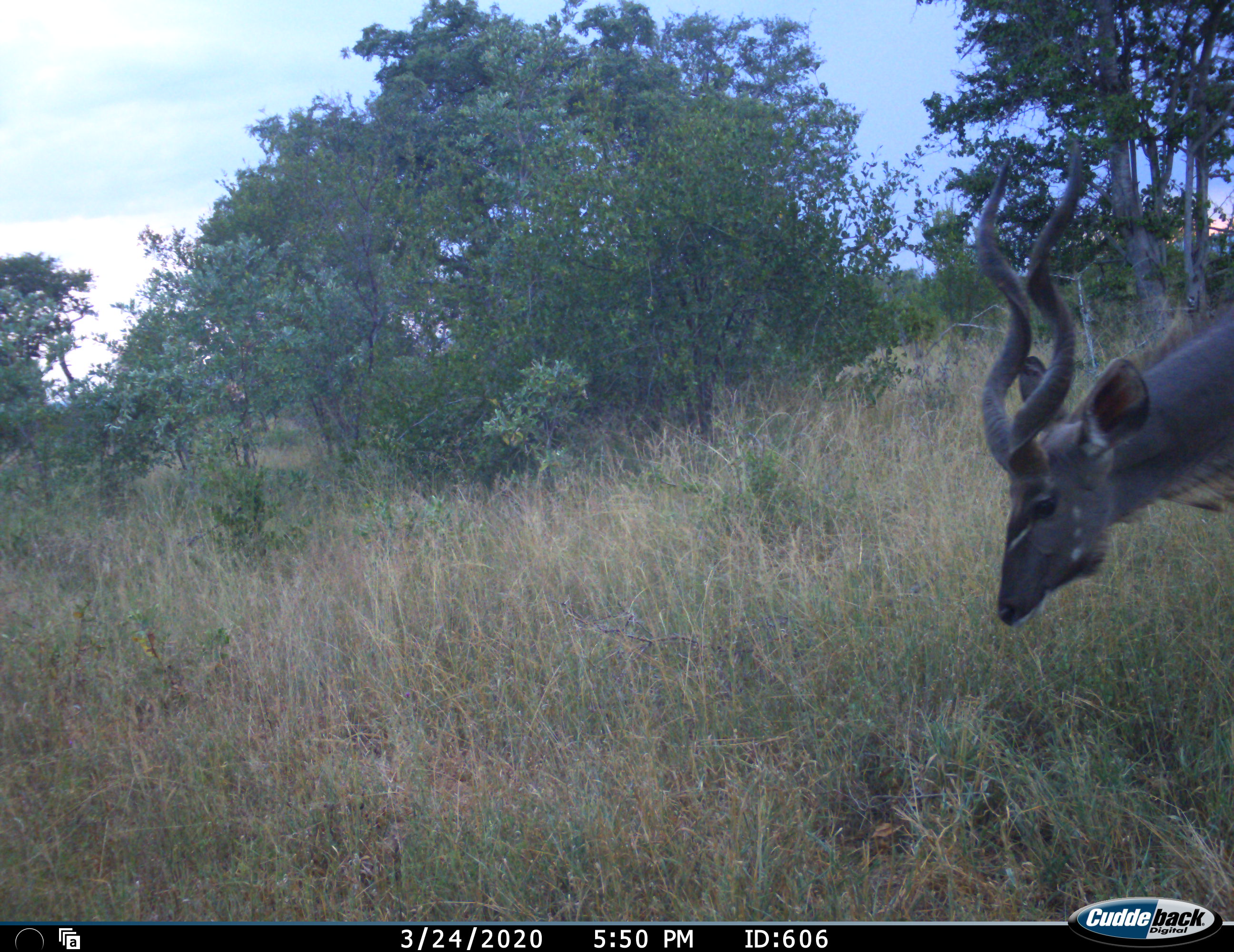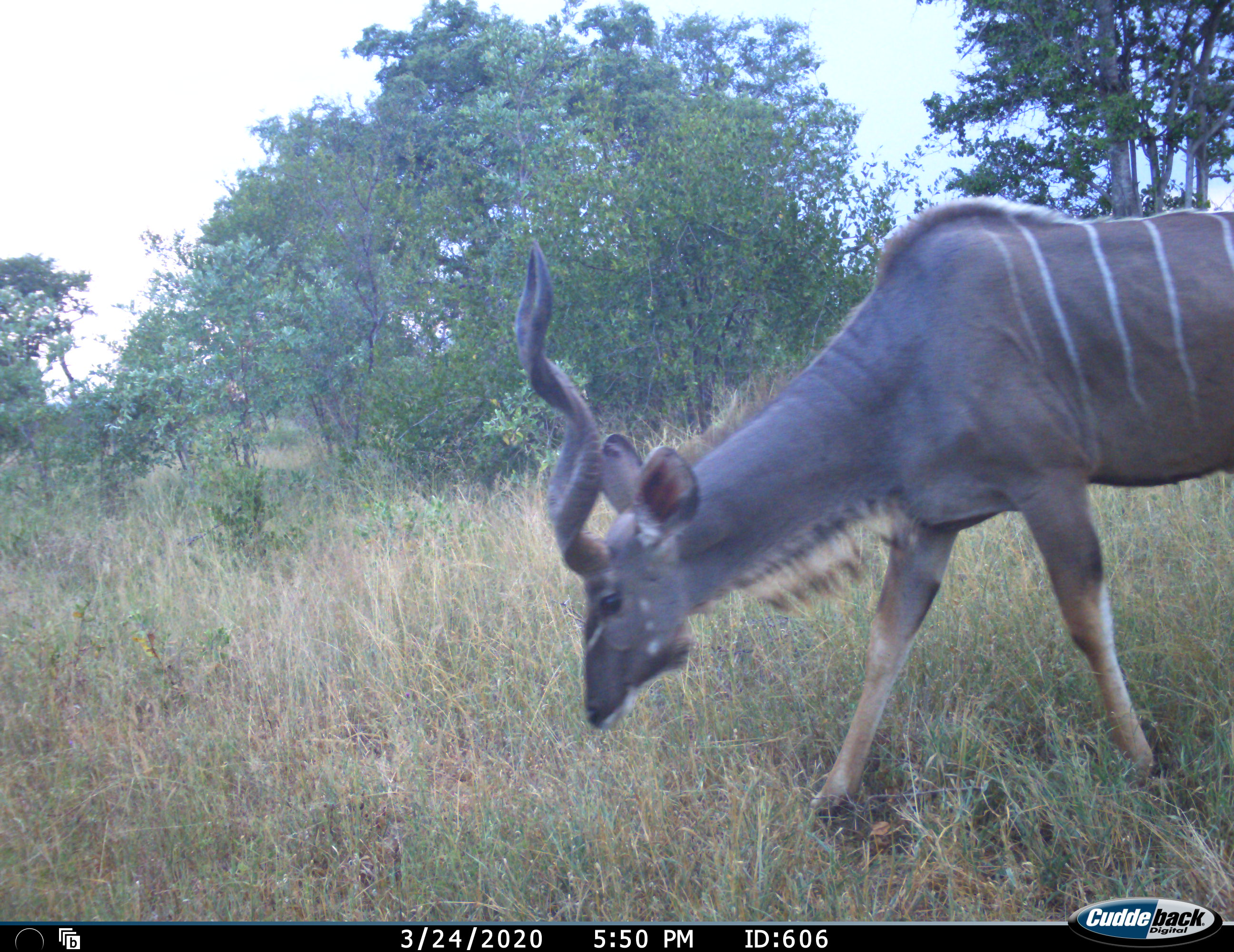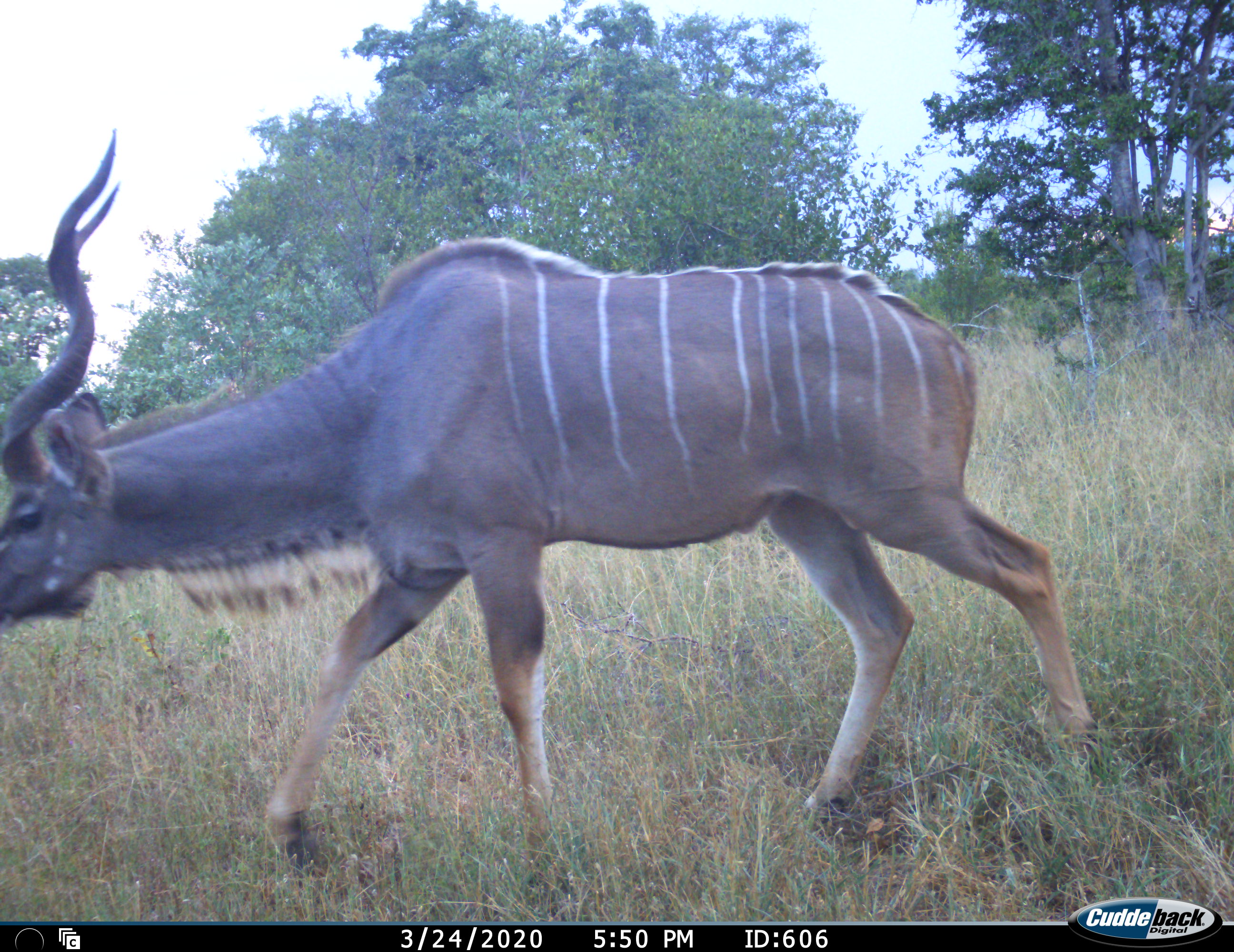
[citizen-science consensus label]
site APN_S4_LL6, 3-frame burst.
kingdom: Animalia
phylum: Chordata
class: Mammalia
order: Artiodactyla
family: Bovidae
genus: Tragelaphus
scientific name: Tragelaphus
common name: kudu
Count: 1.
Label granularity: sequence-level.